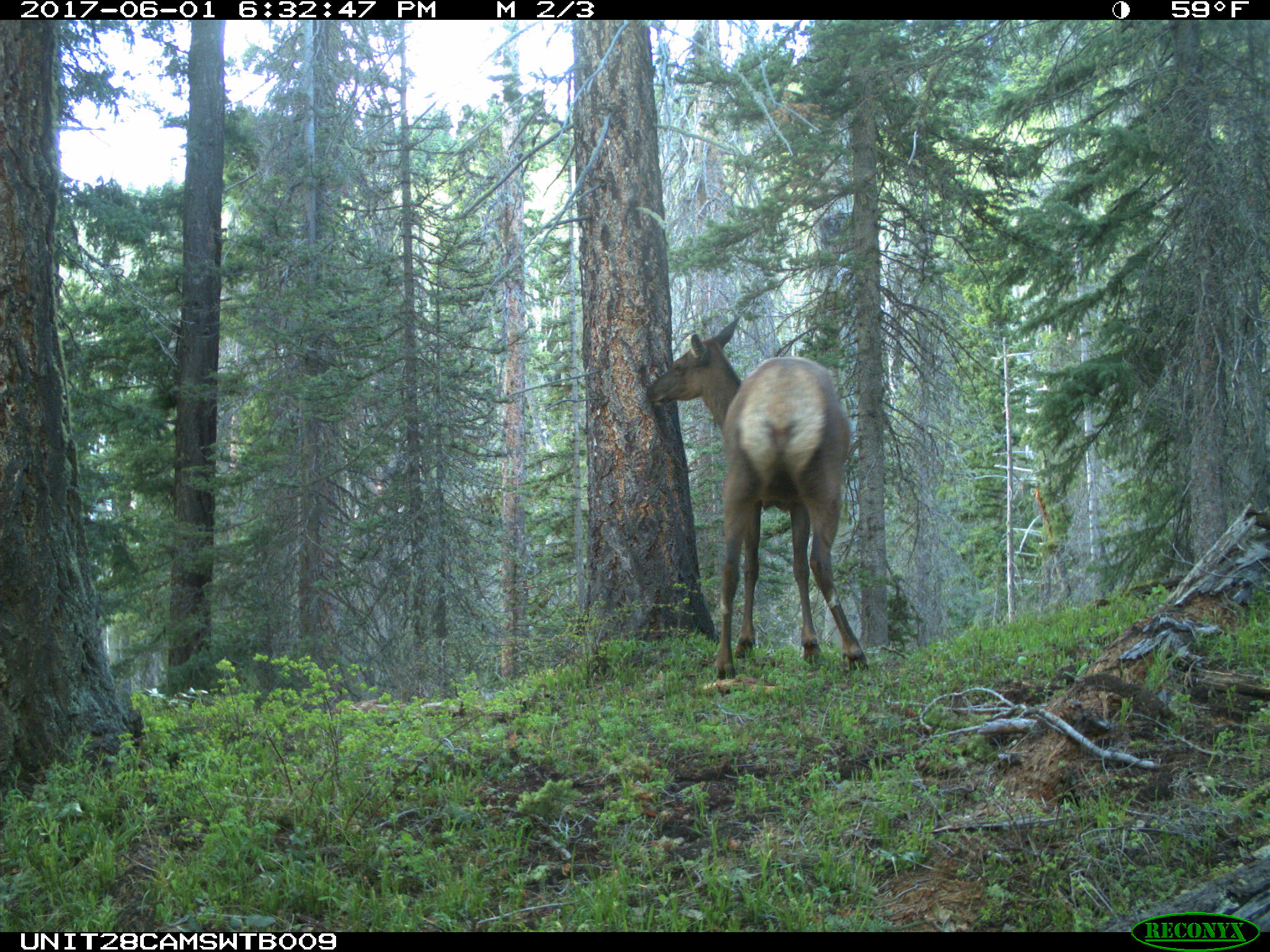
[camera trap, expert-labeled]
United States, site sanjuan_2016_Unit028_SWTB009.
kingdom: Animalia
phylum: Chordata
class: Mammalia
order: Artiodactyla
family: Cervidae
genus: Cervus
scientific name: Cervus elaphus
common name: red deer